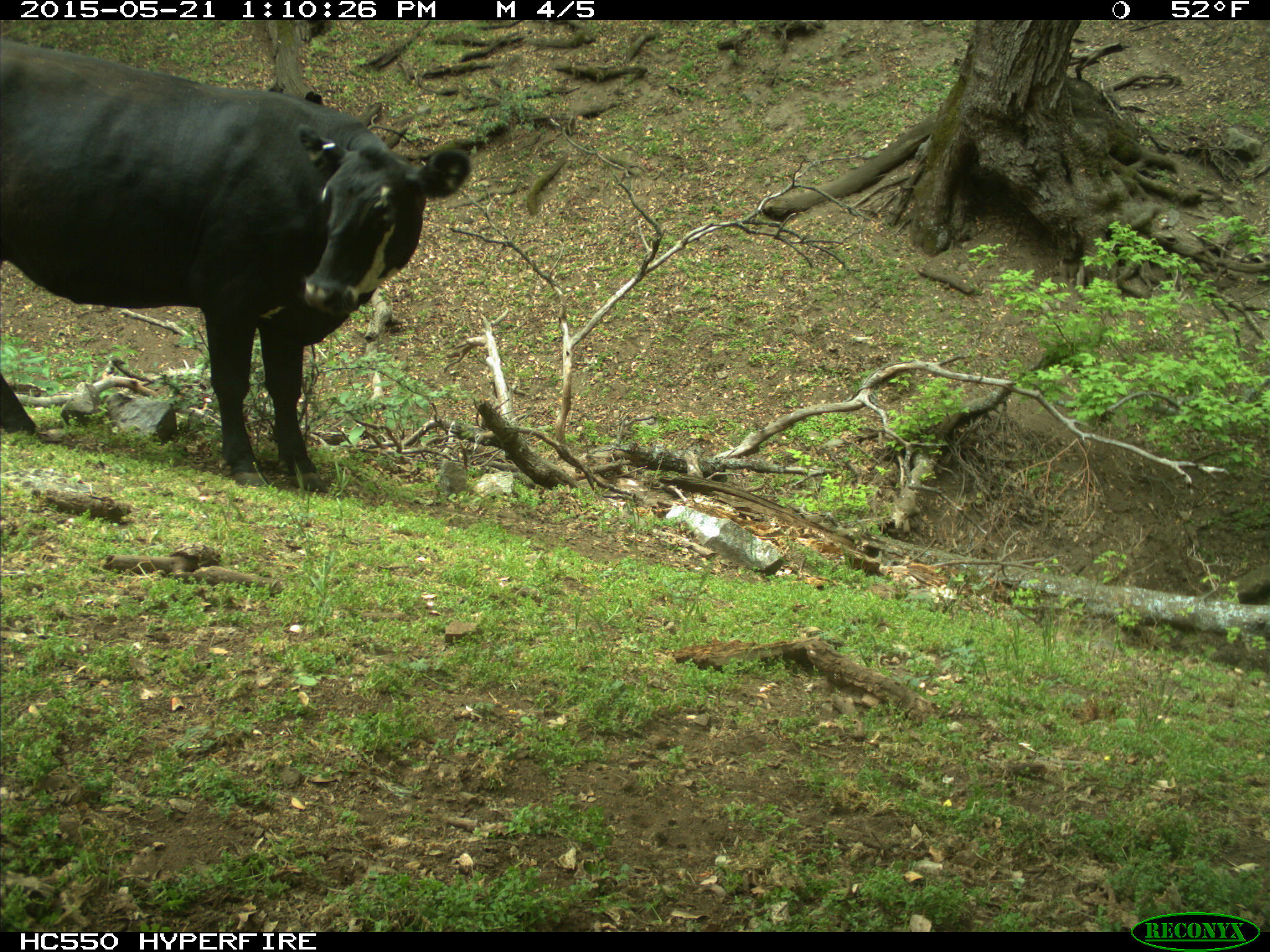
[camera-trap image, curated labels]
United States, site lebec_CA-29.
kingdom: Animalia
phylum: Chordata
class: Mammalia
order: Artiodactyla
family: Bovidae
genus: Bos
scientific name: Bos taurus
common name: domestic cow